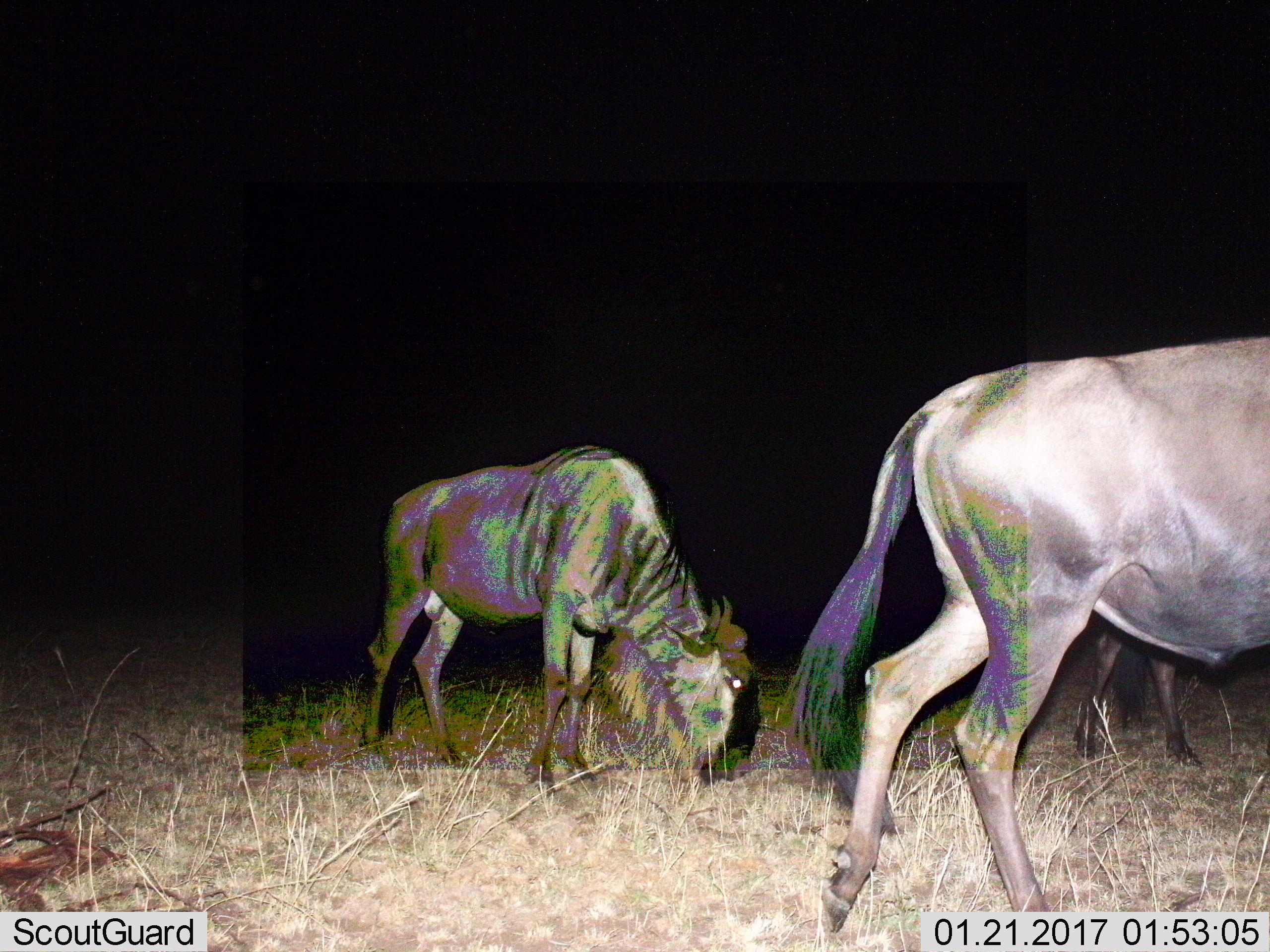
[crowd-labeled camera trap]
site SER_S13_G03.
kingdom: Animalia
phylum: Chordata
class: Mammalia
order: Artiodactyla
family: Bovidae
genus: Connochaetes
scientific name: Connochaetes taurinus taurinus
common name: blue wildebeest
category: wildebeestblue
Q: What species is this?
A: Wildebeestblue (blue wildebeest) (Connochaetes taurinus taurinus).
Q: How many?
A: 2.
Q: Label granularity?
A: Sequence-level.